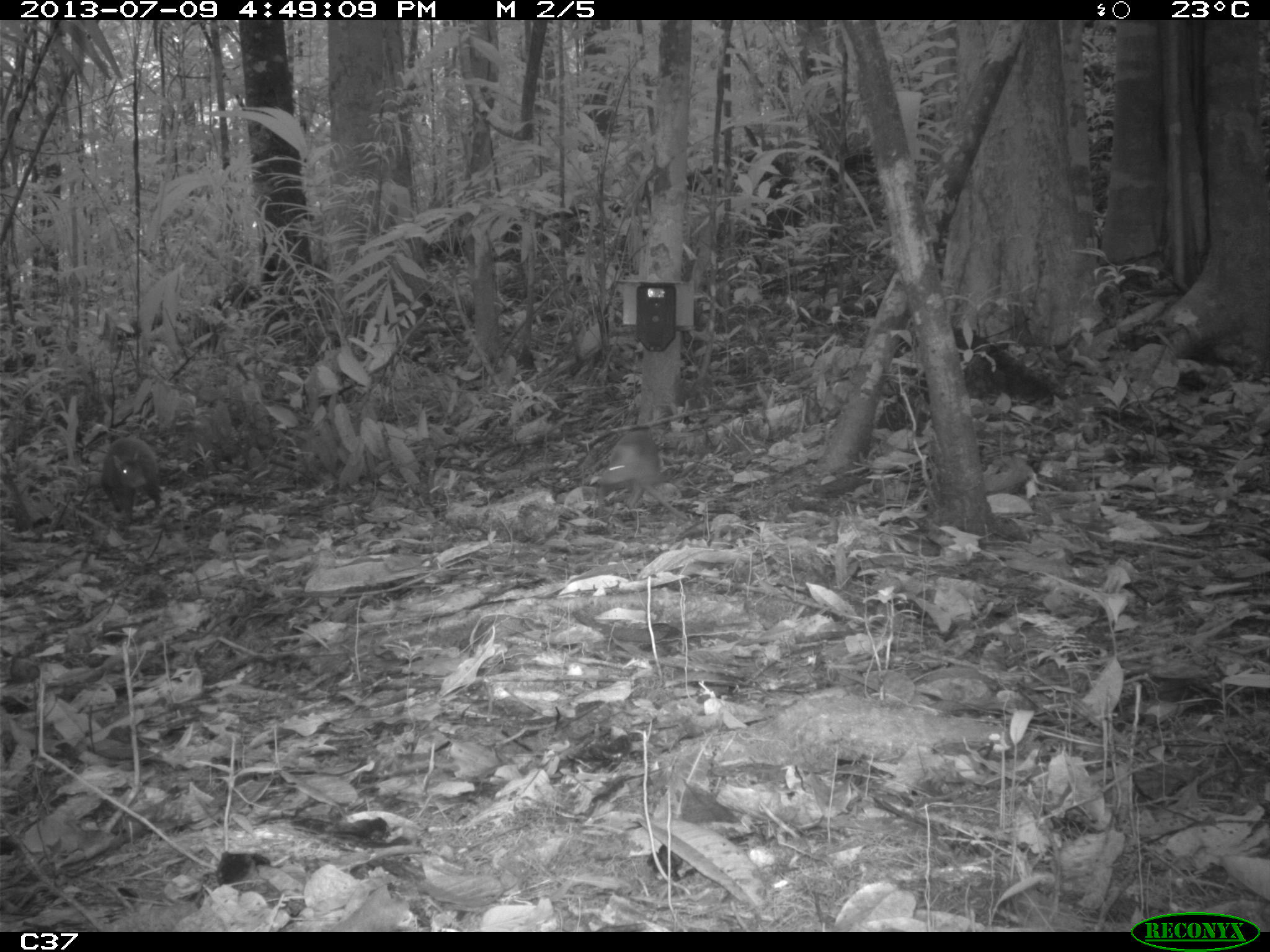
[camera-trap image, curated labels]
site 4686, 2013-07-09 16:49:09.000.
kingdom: Animalia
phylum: Chordata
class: Mammalia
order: Rodentia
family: Dasyproctidae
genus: Dasyprocta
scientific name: Dasyprocta leporina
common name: red-rumped agouti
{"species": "Dasyprocta leporina (red-rumped agouti)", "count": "2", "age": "adult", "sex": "female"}